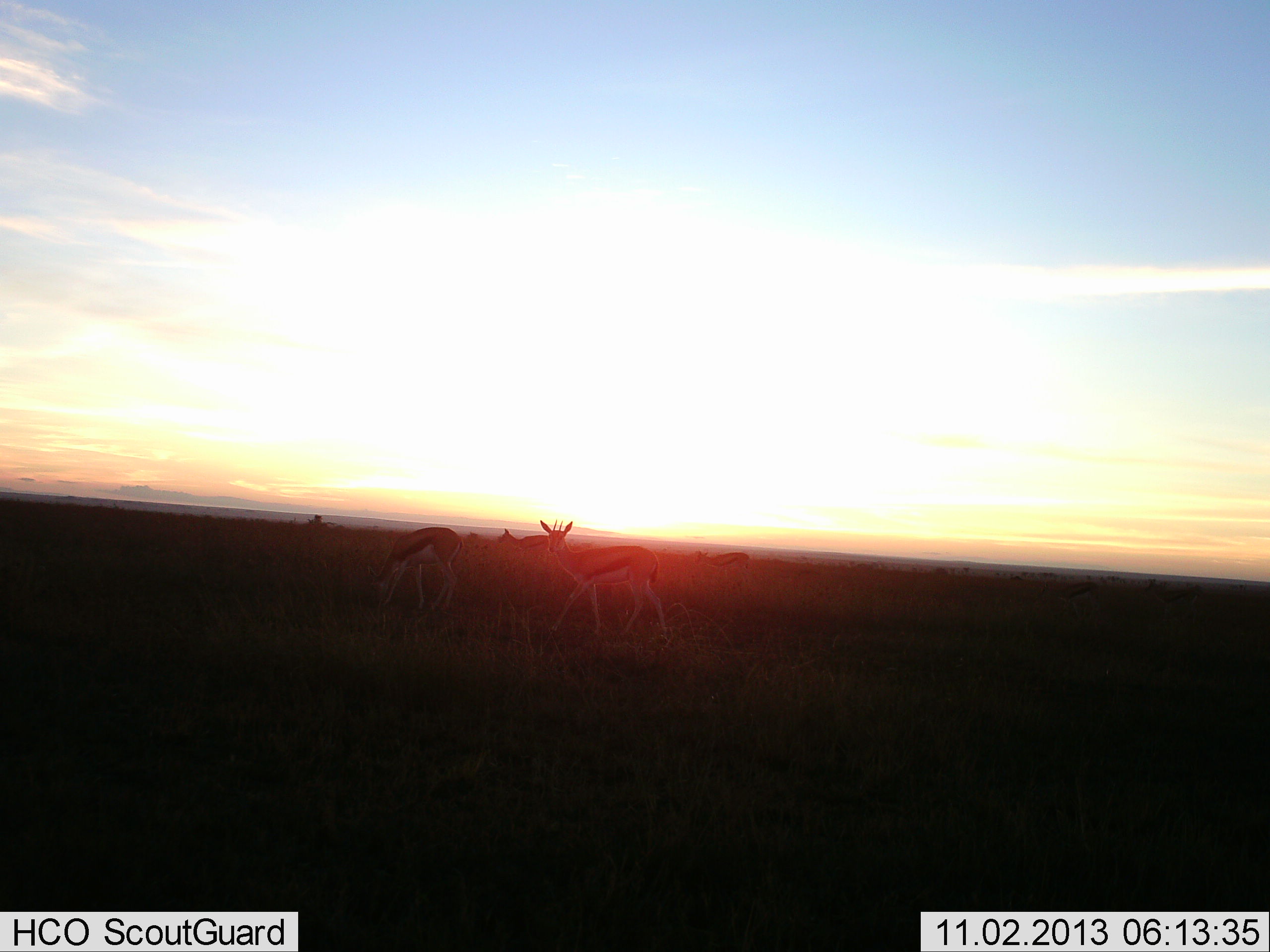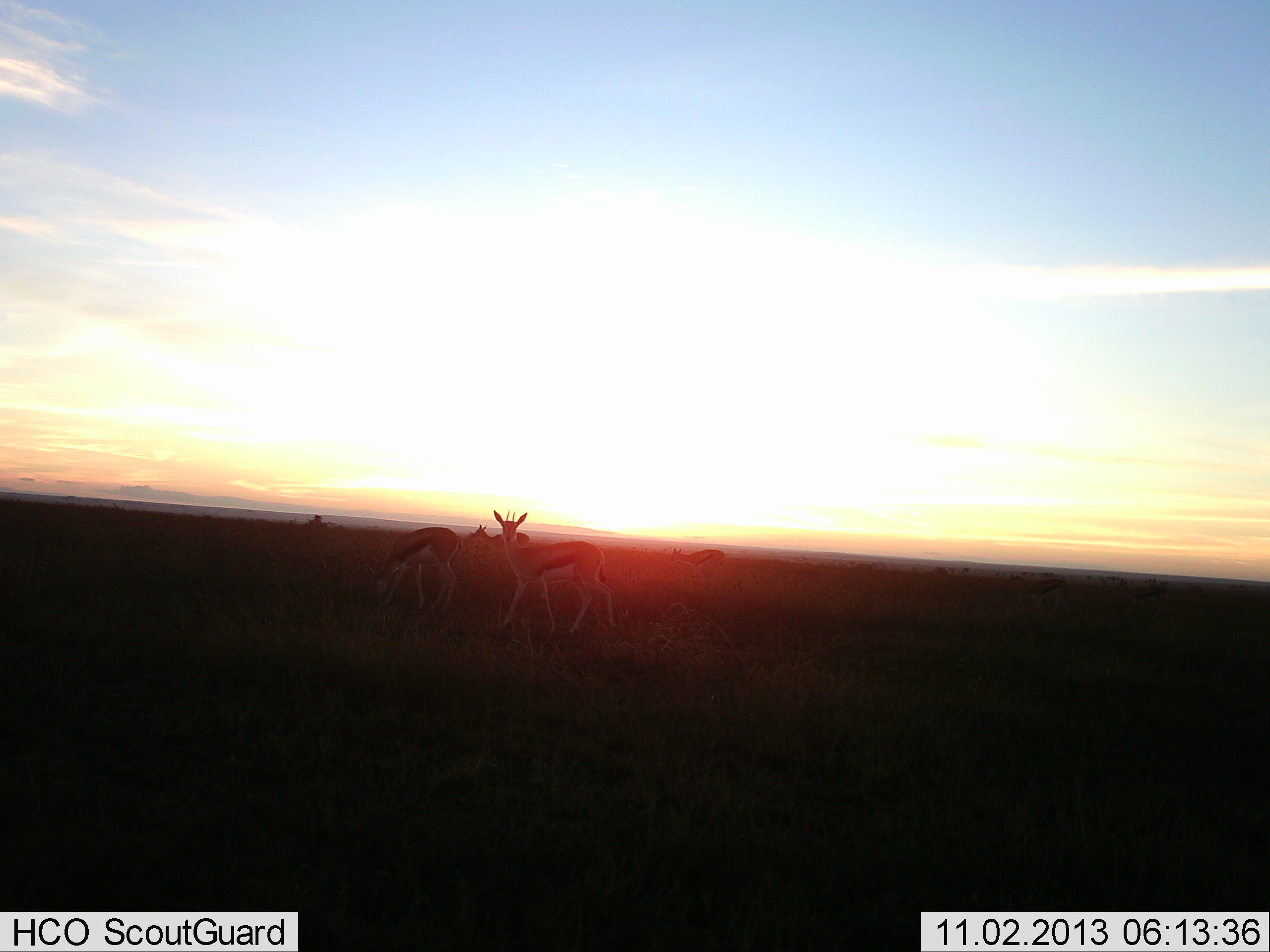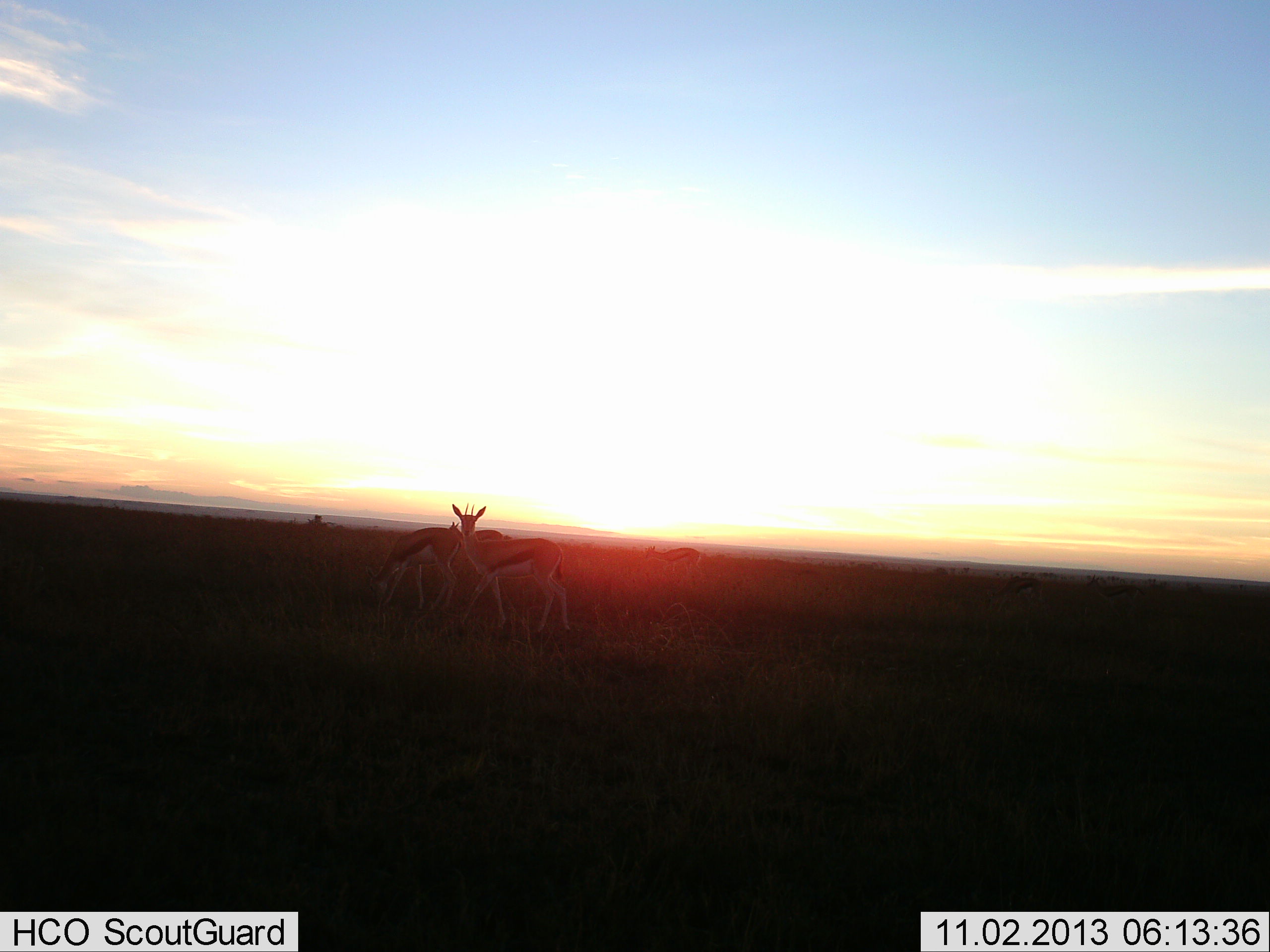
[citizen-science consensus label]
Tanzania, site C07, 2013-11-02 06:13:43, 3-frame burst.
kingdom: Animalia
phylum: Chordata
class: Mammalia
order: Artiodactyla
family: Bovidae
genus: Eudorcas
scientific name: Eudorcas thomsonii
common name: thomson's gazelle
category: gazellethomsons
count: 4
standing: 60%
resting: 0%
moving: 60%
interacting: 2%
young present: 2%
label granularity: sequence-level